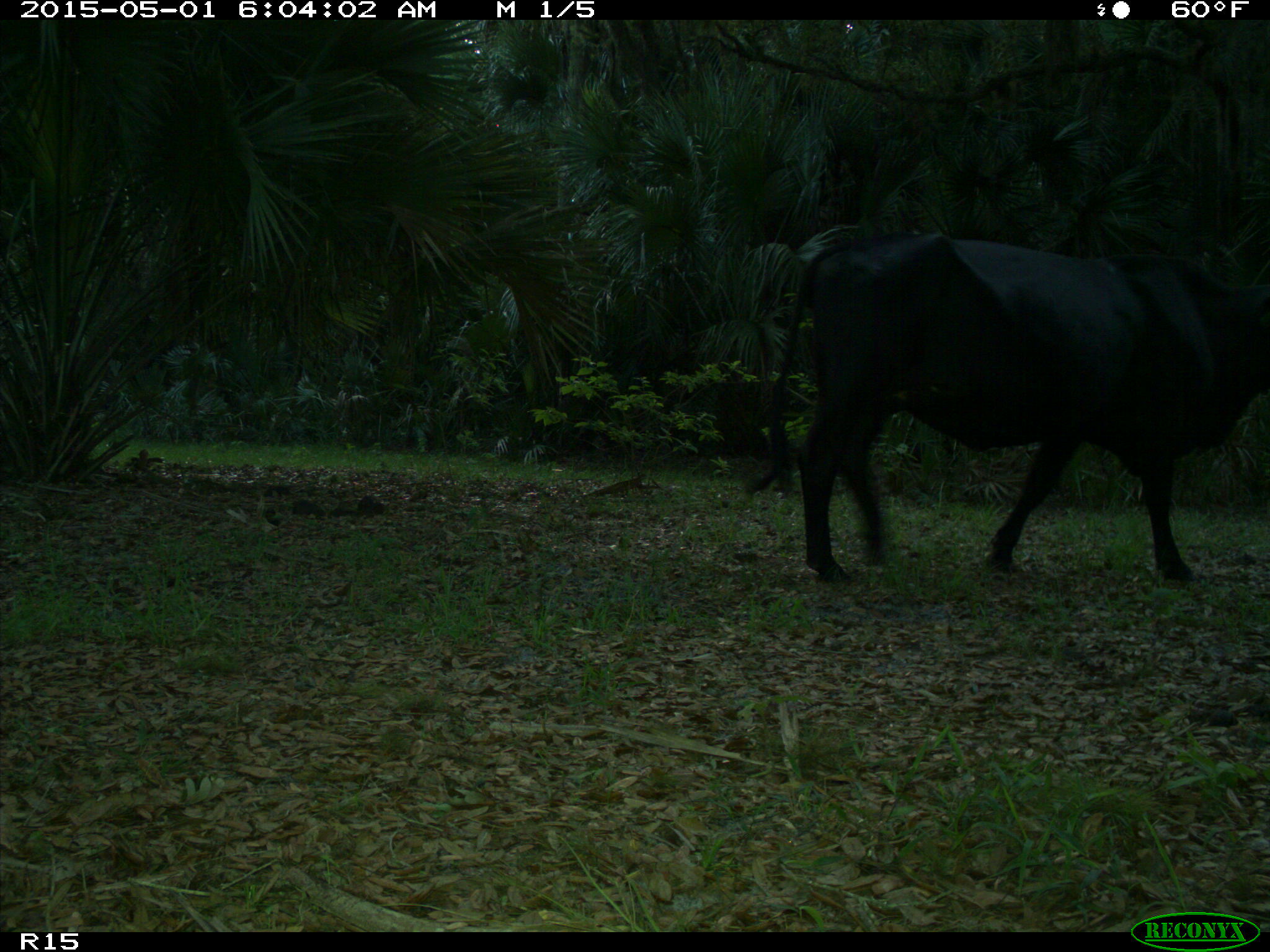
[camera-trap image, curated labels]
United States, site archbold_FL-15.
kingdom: Animalia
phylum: Chordata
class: Mammalia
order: Artiodactyla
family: Bovidae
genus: Bos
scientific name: Bos taurus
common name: domestic cow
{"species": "Bos taurus (domestic cow)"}